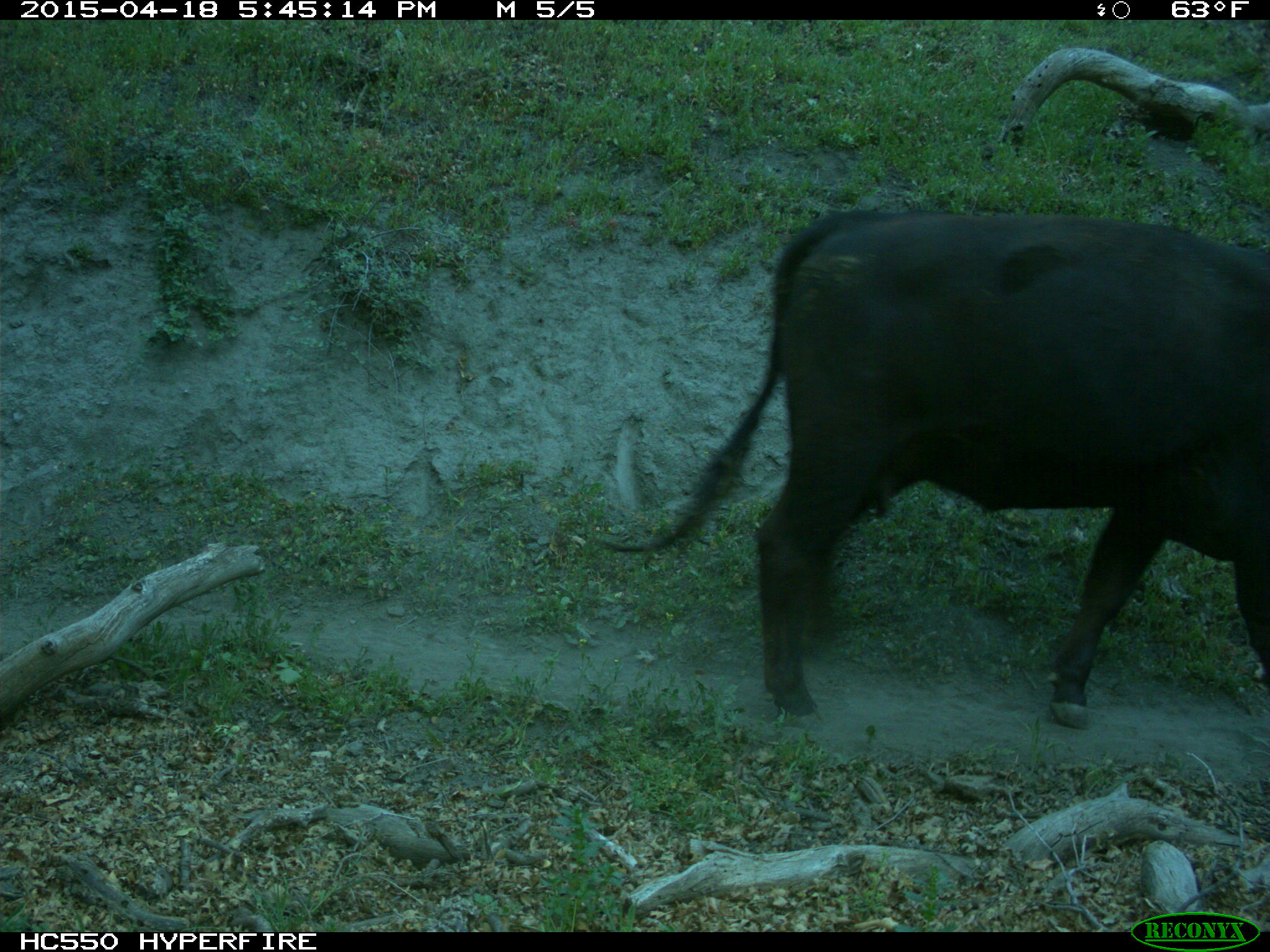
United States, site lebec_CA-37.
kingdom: Animalia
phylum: Chordata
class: Mammalia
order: Artiodactyla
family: Bovidae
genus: Bos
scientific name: Bos taurus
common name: domestic cow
Bos taurus (domestic cow).